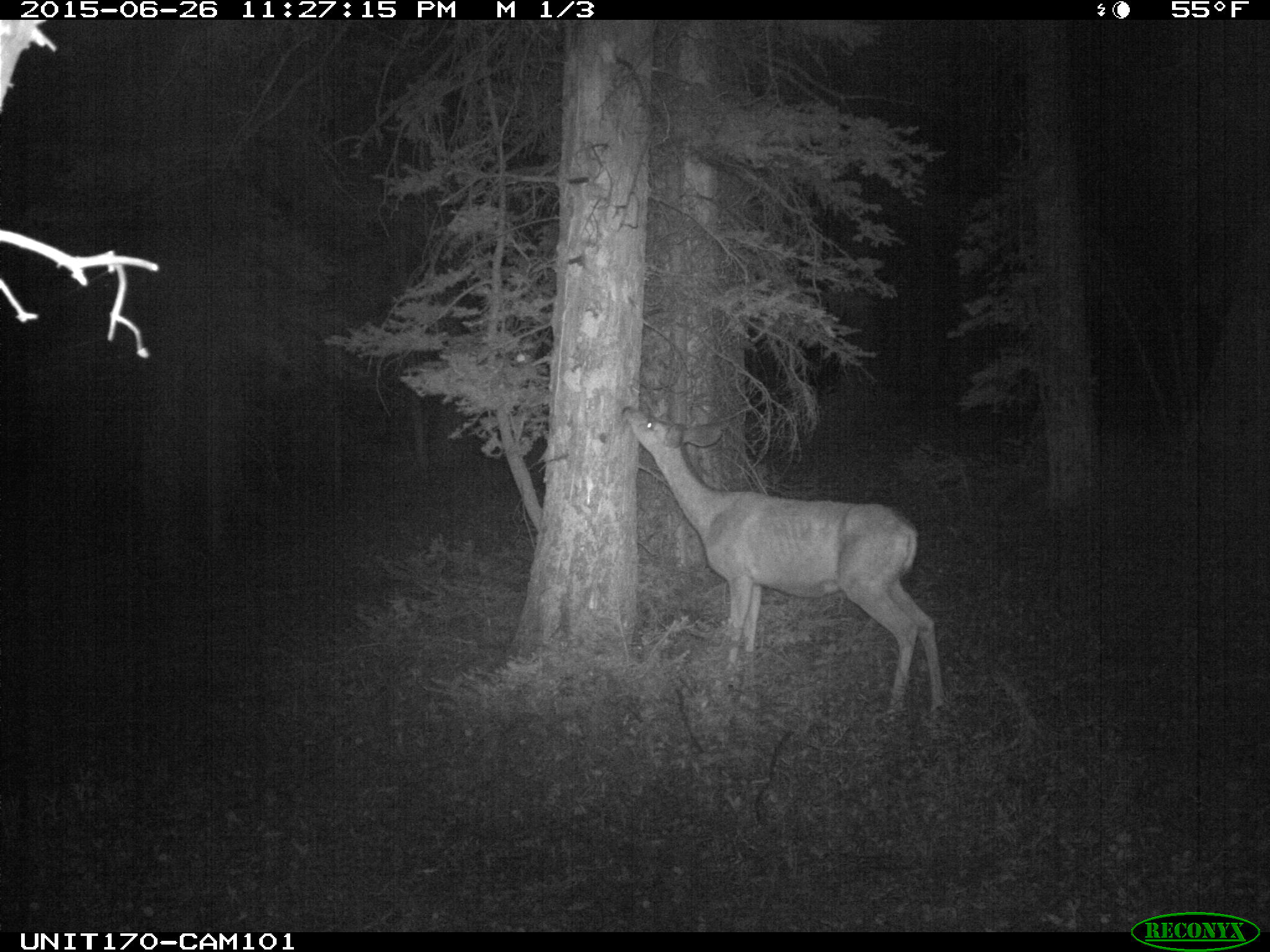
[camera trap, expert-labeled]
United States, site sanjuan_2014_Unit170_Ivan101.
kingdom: Animalia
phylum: Chordata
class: Mammalia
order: Artiodactyla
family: Cervidae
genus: Odocoileus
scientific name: Odocoileus hemionus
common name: mule deer